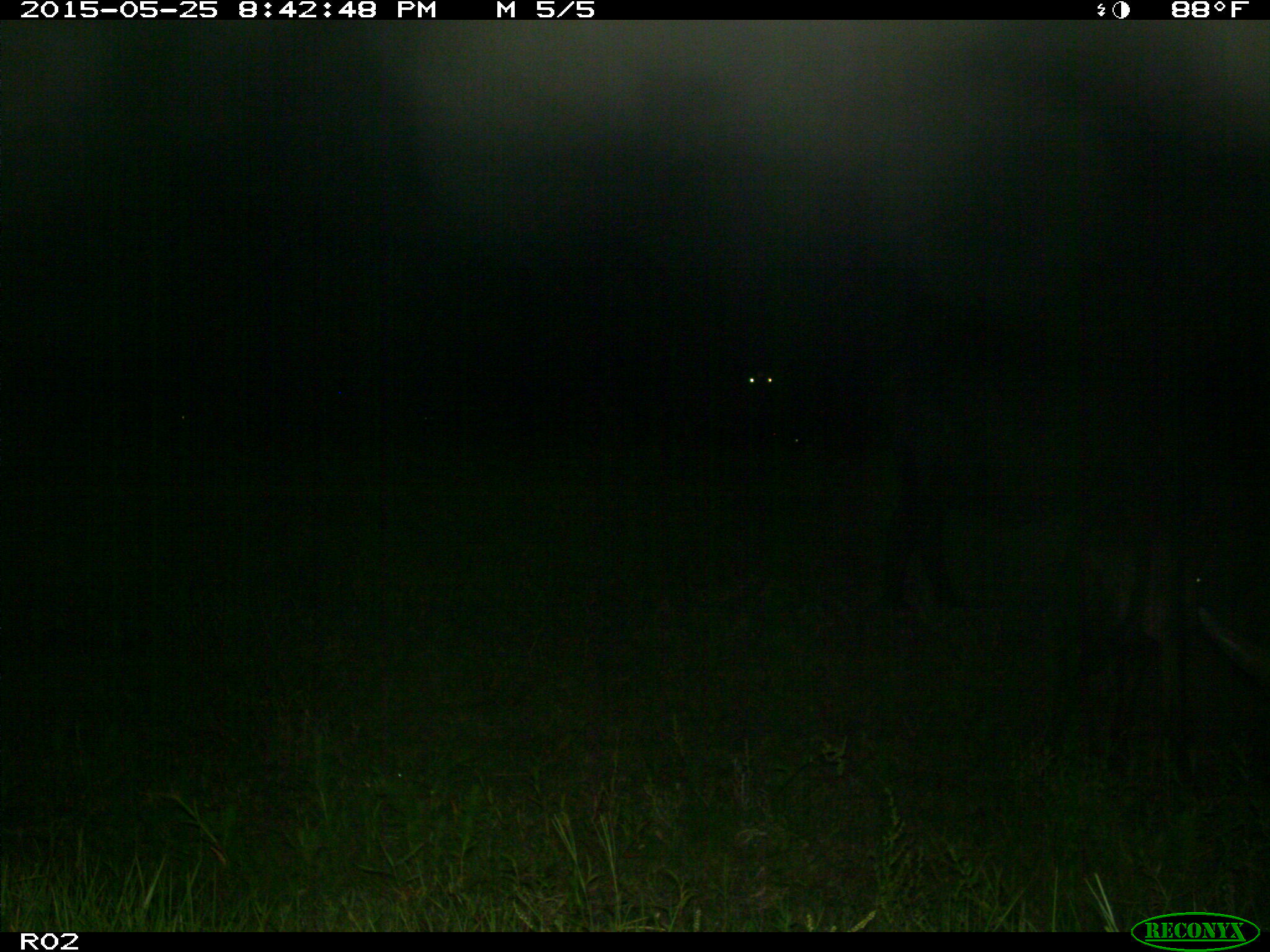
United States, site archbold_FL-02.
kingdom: Animalia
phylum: Chordata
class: Mammalia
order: Artiodactyla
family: Bovidae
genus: Bos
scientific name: Bos taurus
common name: domestic cow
Bos taurus (domestic cow).